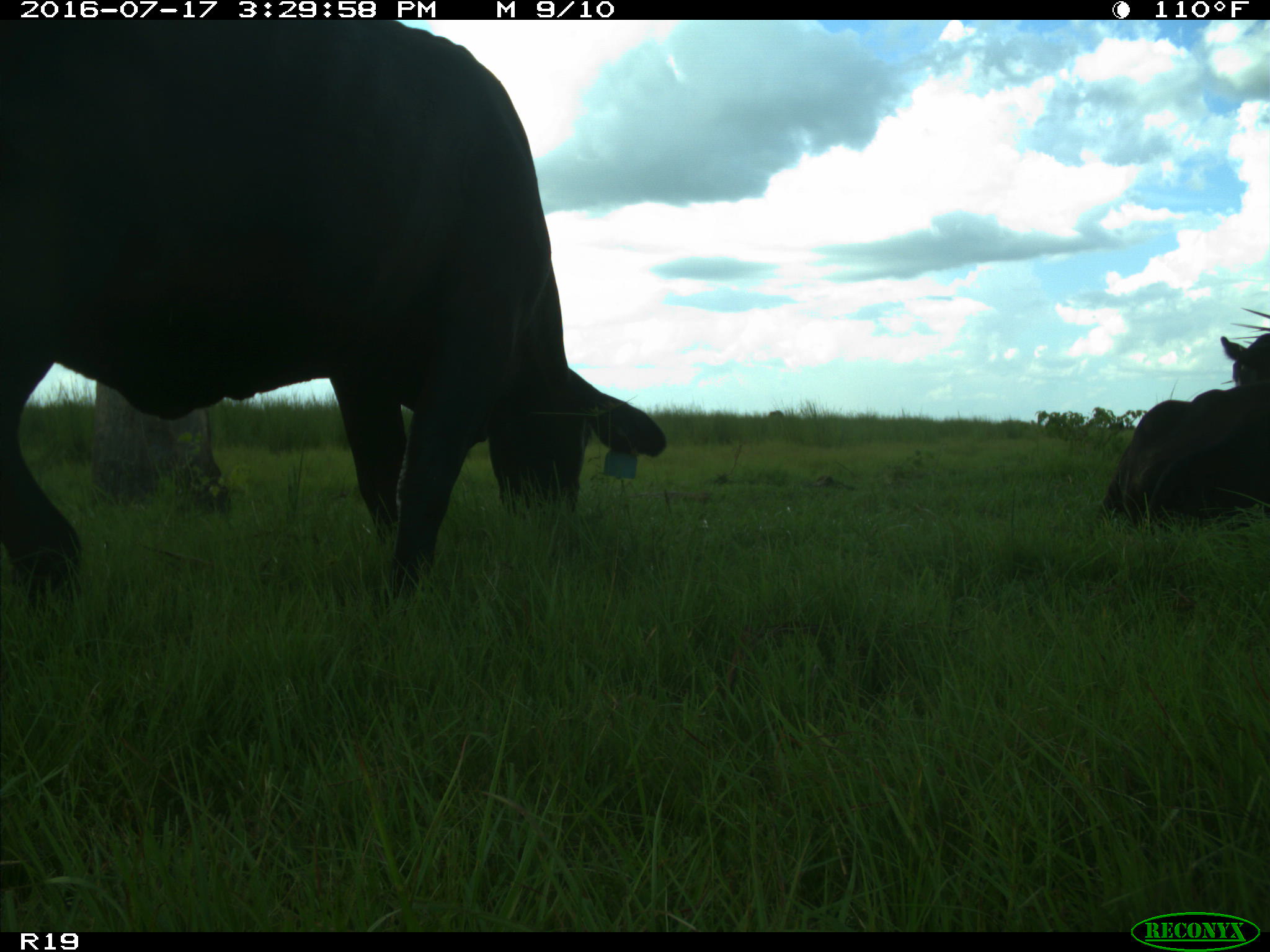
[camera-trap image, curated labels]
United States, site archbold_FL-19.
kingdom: Animalia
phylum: Chordata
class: Mammalia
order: Artiodactyla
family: Bovidae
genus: Bos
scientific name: Bos taurus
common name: domestic cow